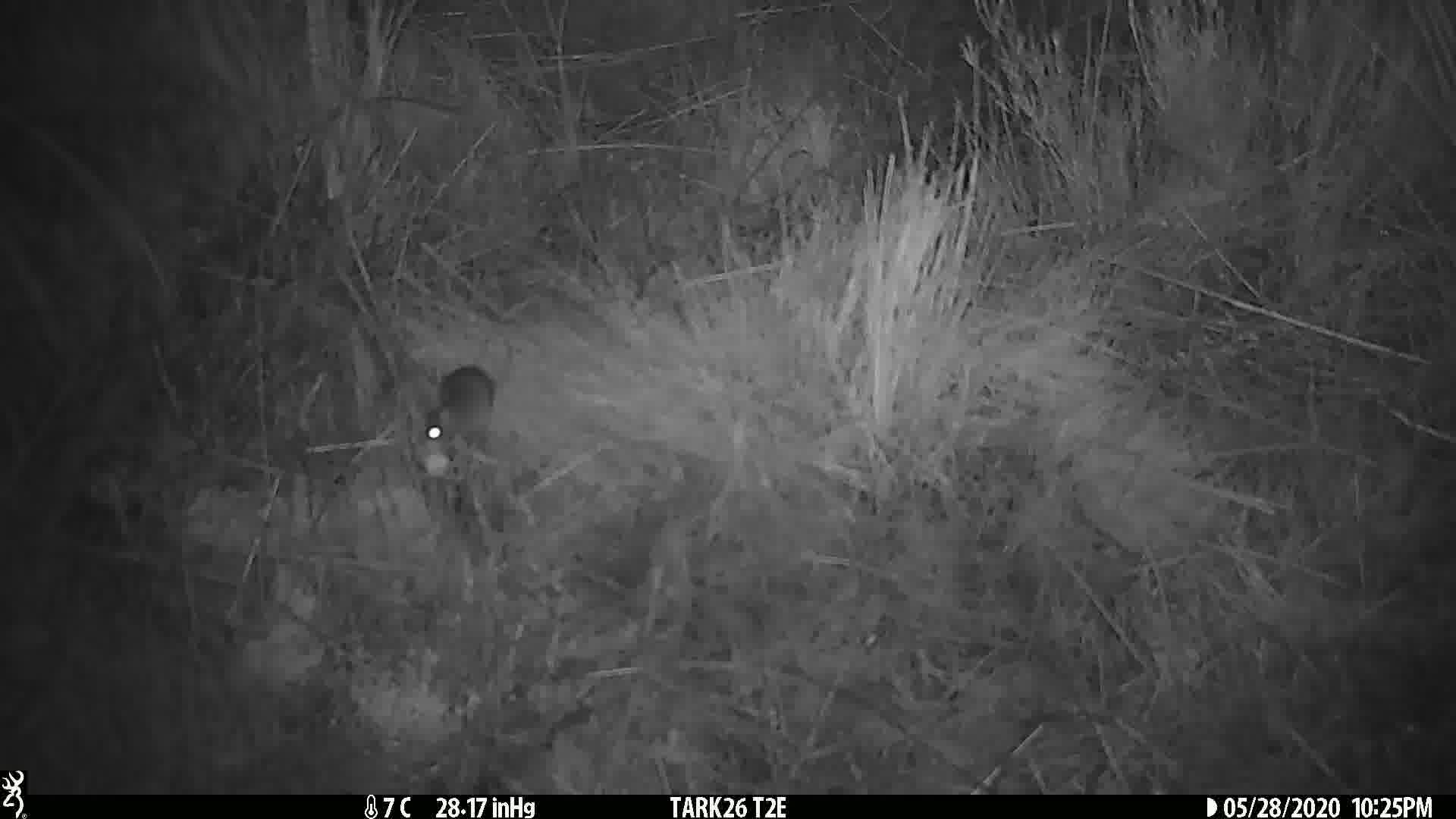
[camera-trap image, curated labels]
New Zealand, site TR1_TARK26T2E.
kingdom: Animalia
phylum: Chordata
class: Mammalia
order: Rodentia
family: Muridae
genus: Mus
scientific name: Mus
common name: mouse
Mouse (Mus).